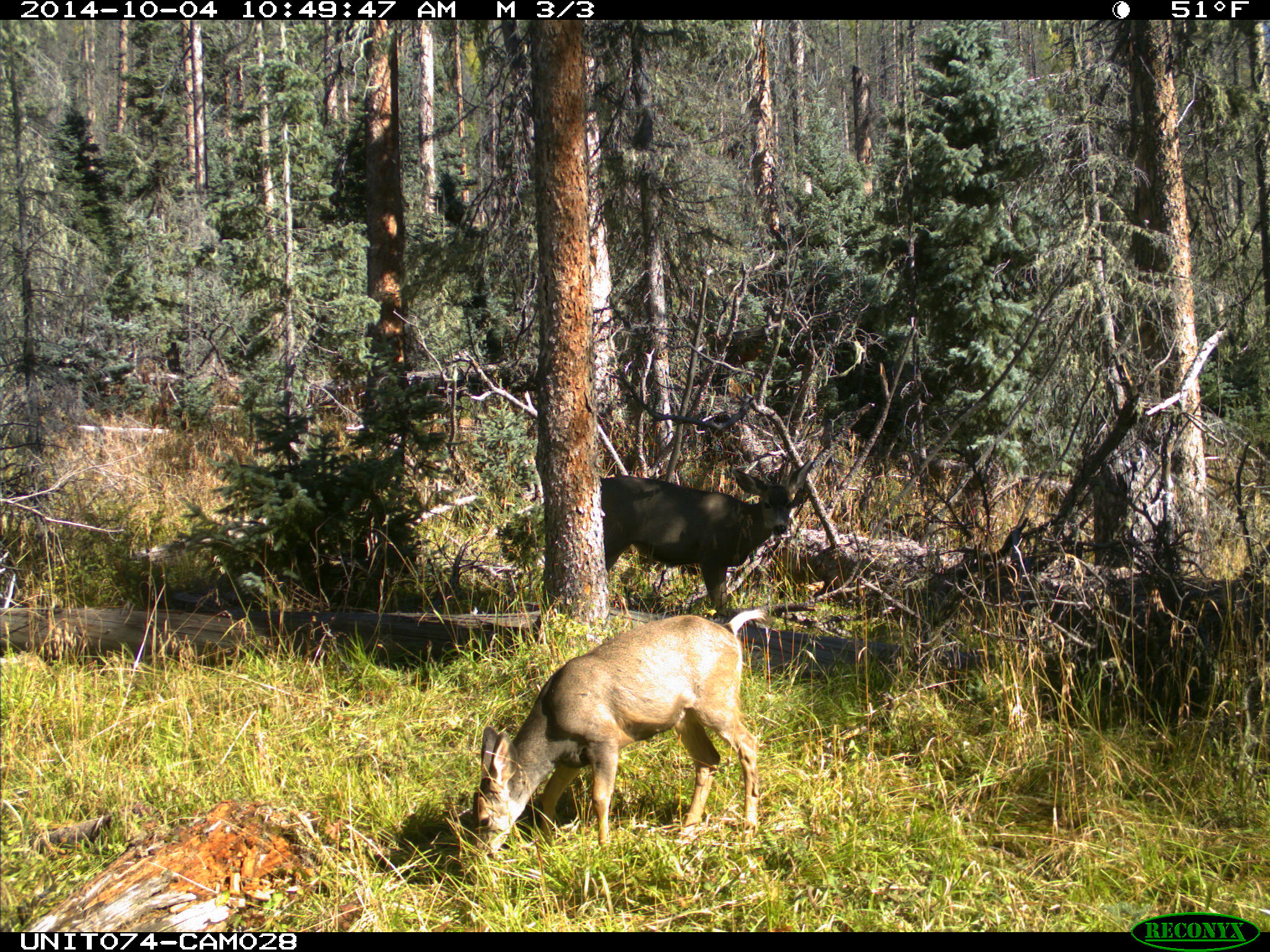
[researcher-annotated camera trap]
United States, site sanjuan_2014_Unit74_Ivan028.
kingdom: Animalia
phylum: Chordata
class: Mammalia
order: Artiodactyla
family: Cervidae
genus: Odocoileus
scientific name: Odocoileus hemionus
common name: mule deer